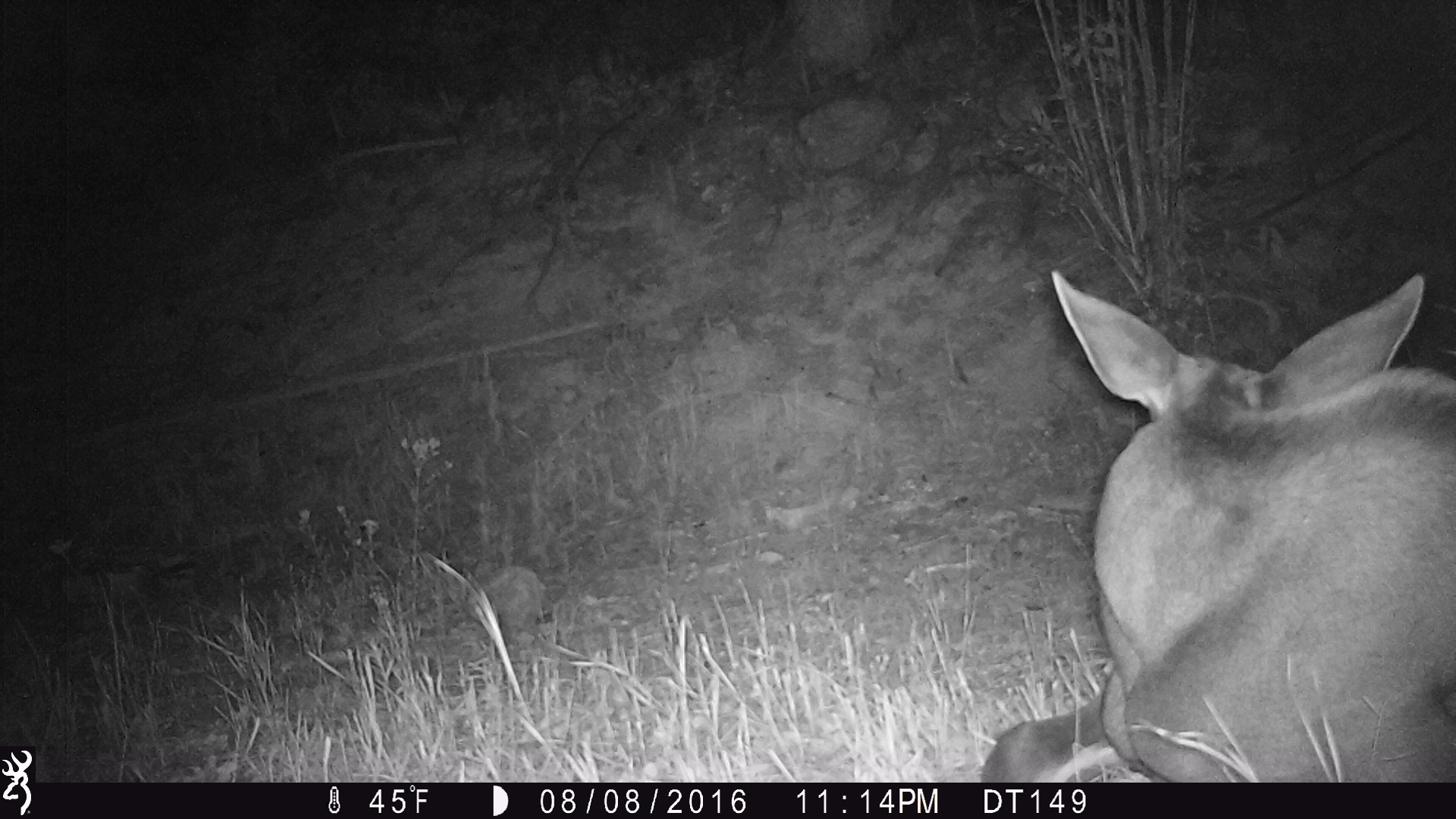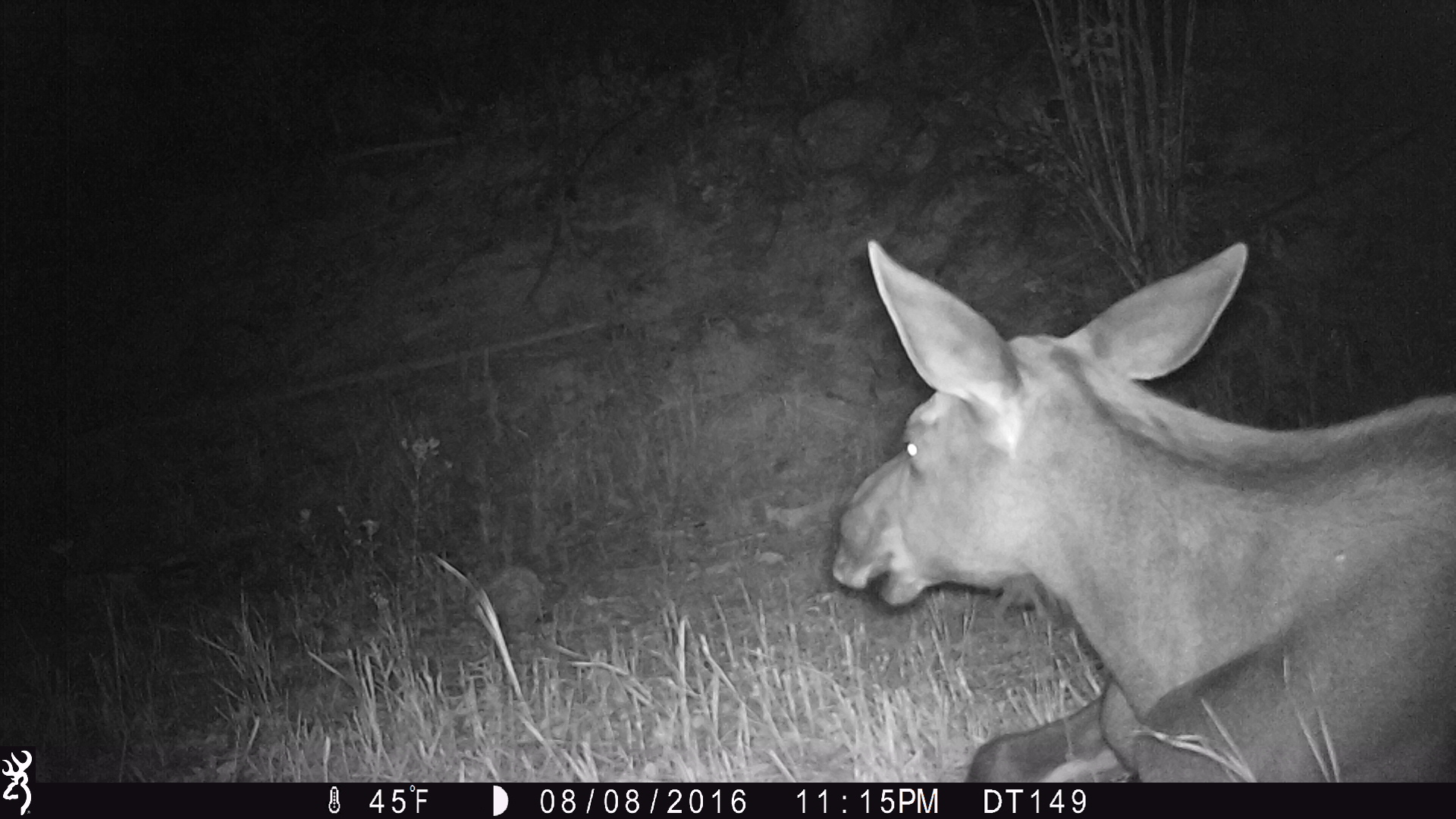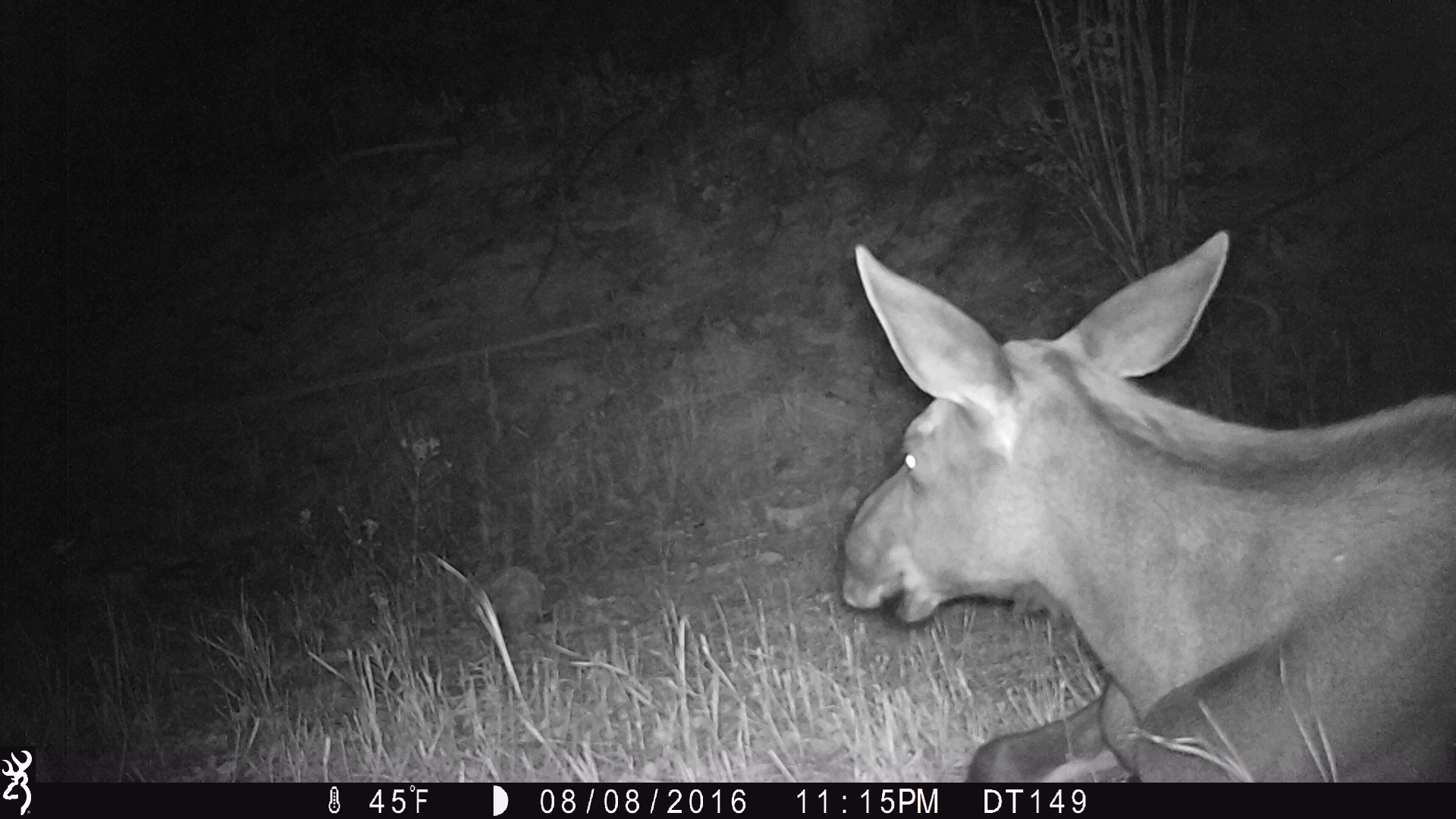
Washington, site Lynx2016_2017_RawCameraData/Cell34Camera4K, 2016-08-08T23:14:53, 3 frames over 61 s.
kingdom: Animalia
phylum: Chordata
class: Mammalia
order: Artiodactyla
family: Cervidae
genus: Alces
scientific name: Alces alces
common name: moose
Alces alces (moose). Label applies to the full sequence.